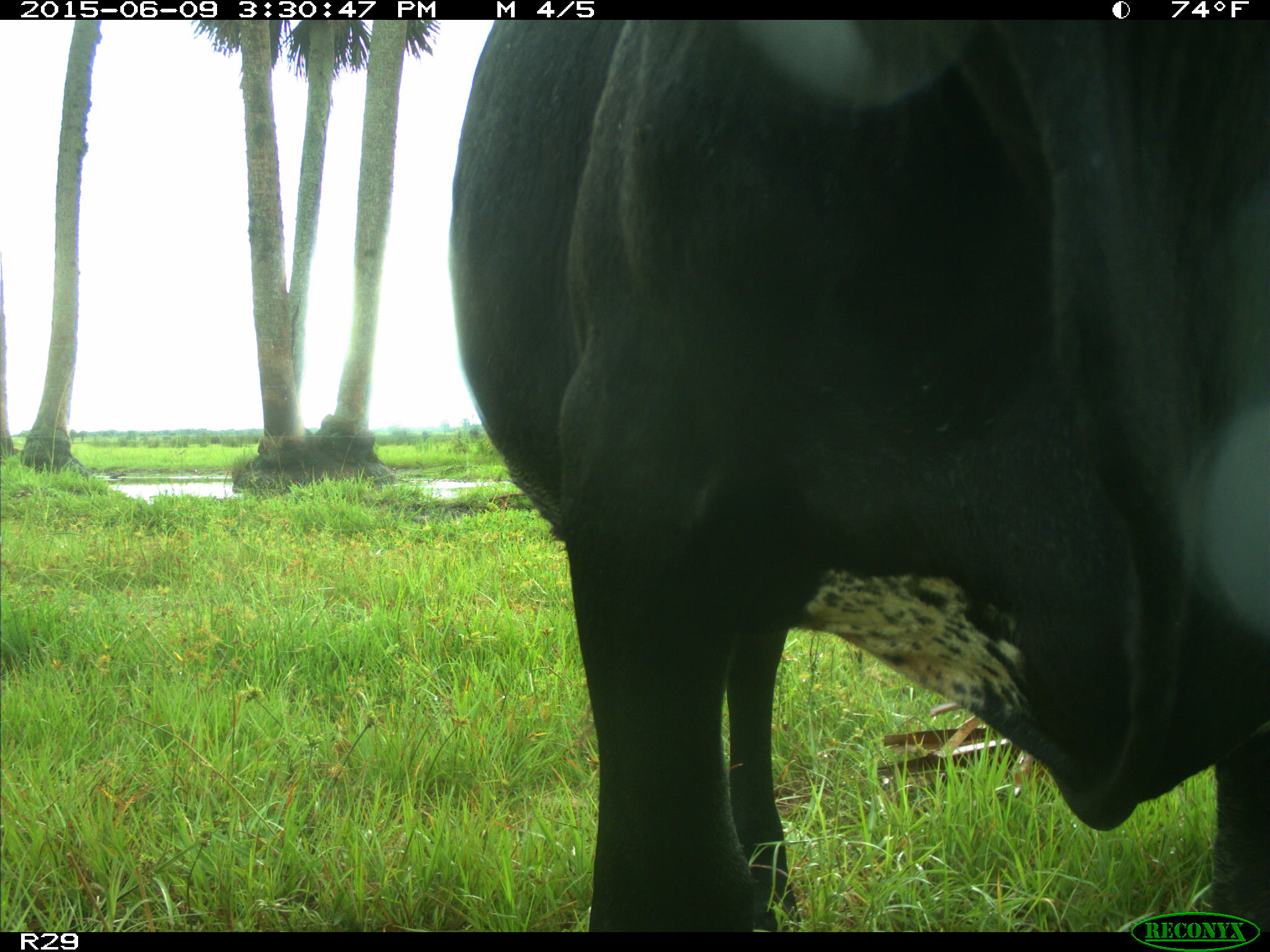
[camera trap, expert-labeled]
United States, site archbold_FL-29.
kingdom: Animalia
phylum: Chordata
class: Mammalia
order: Artiodactyla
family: Bovidae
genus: Bos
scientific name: Bos taurus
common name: domestic cow